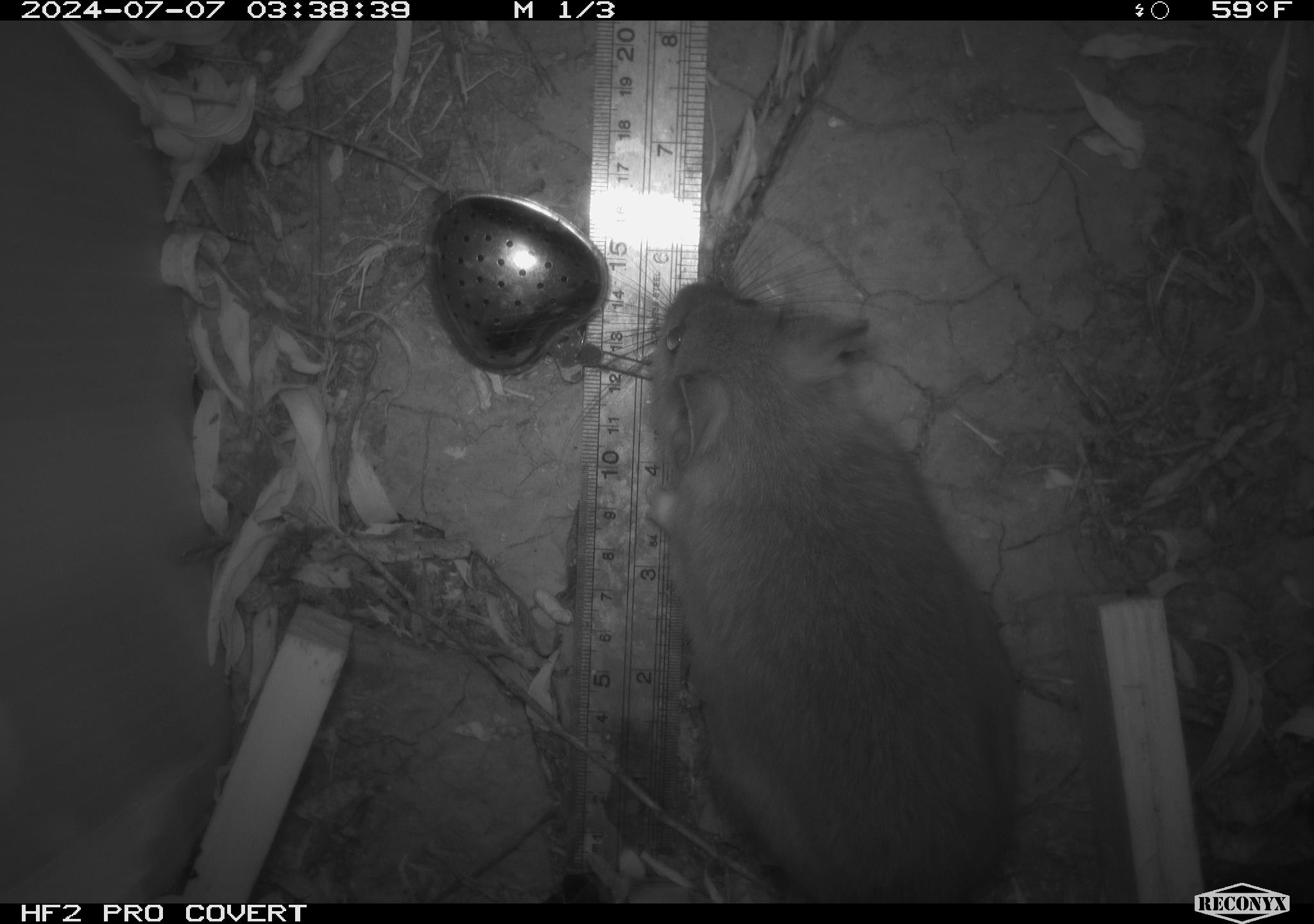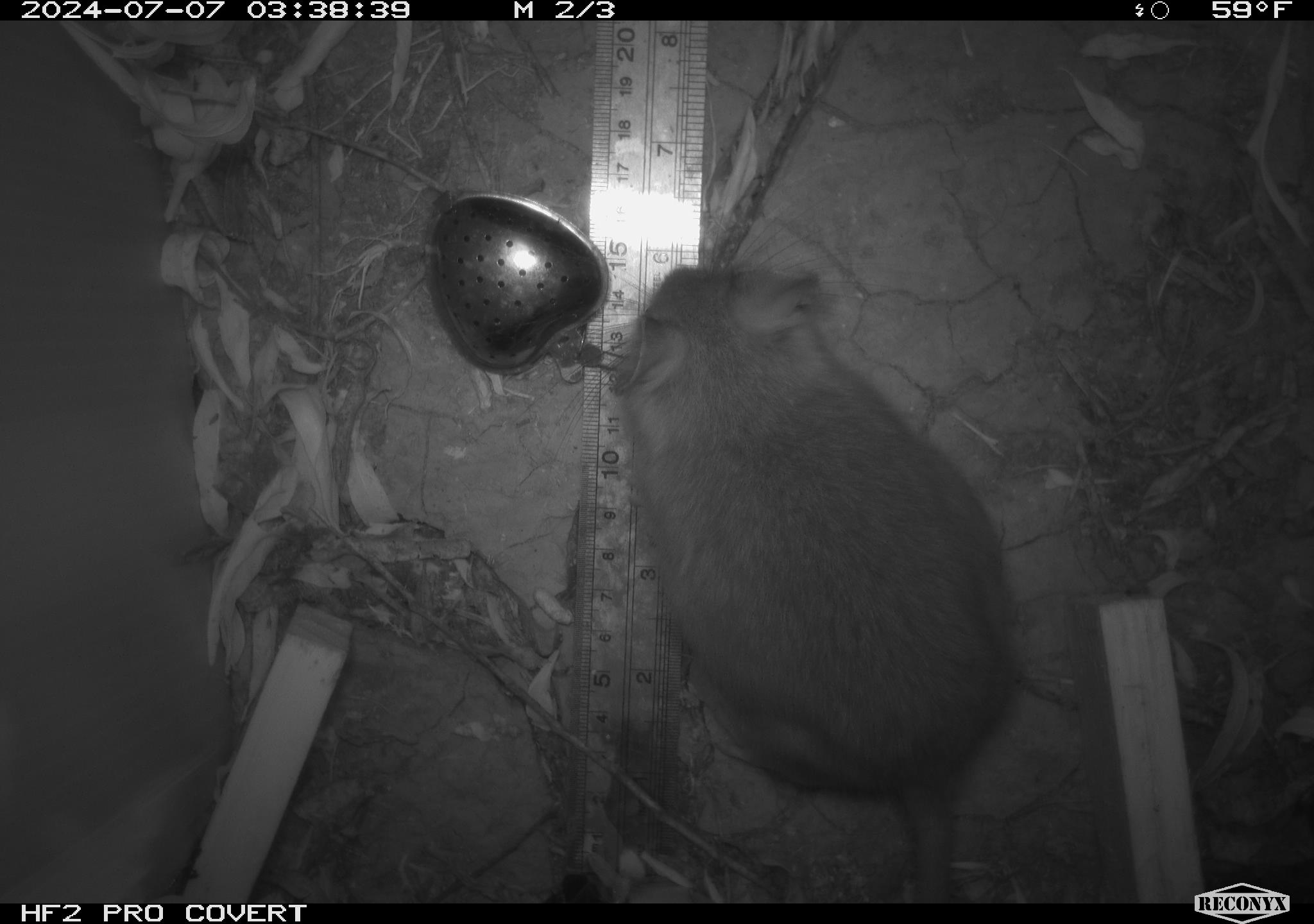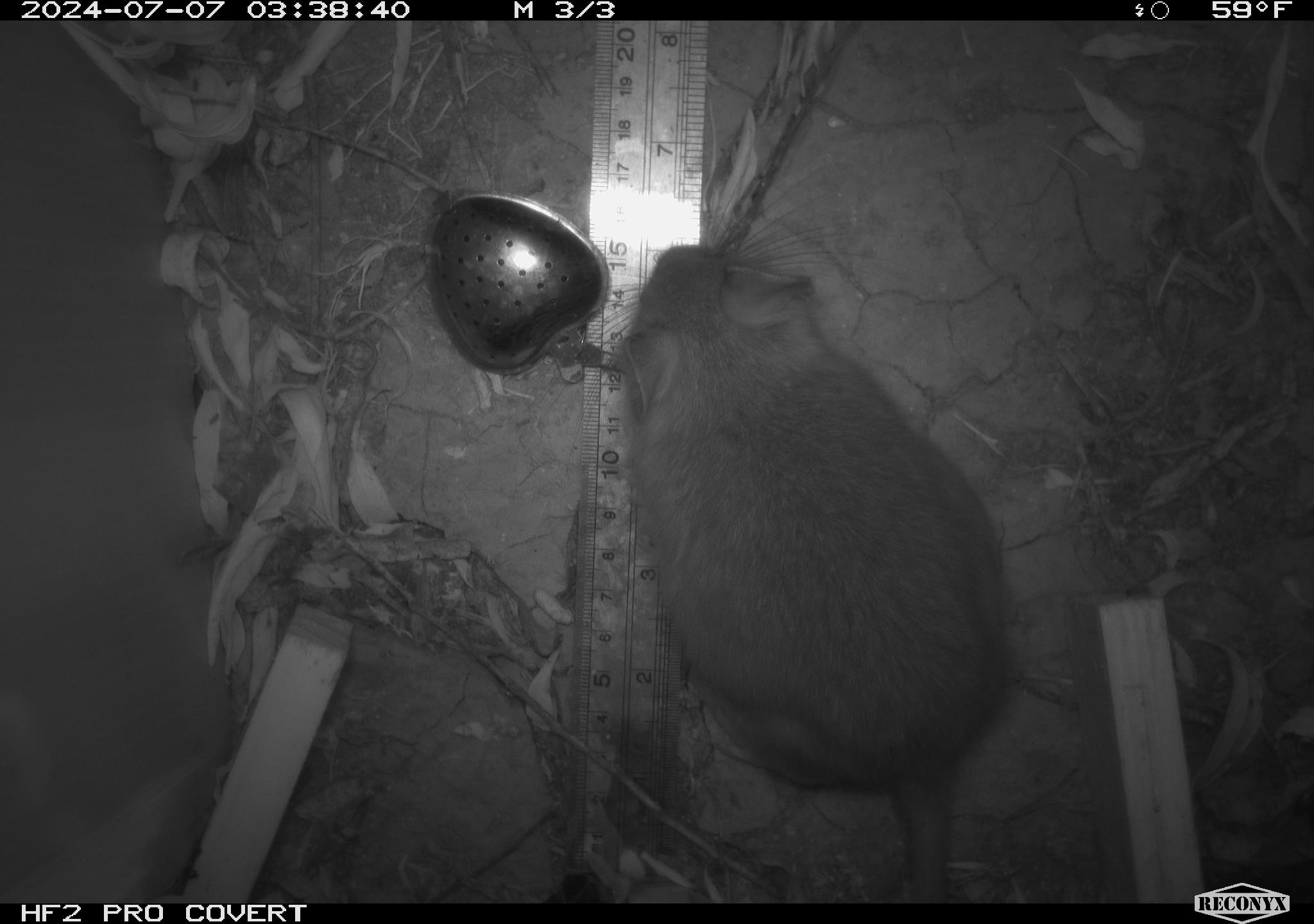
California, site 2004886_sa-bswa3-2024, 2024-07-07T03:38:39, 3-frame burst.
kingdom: Animalia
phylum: Chordata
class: Mammalia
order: Rodentia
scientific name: Rodentia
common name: woodrat or rat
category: woodrat or rat species